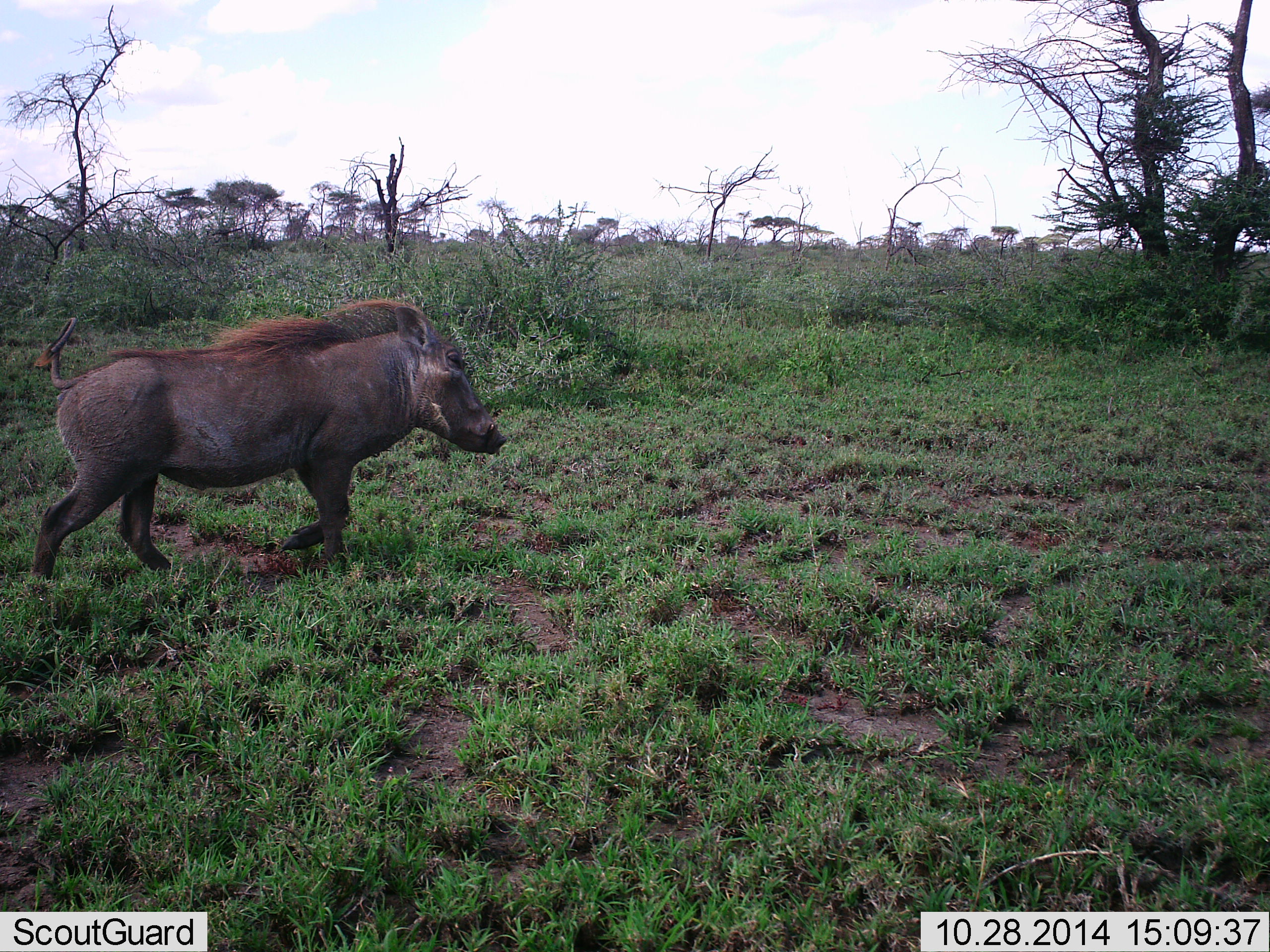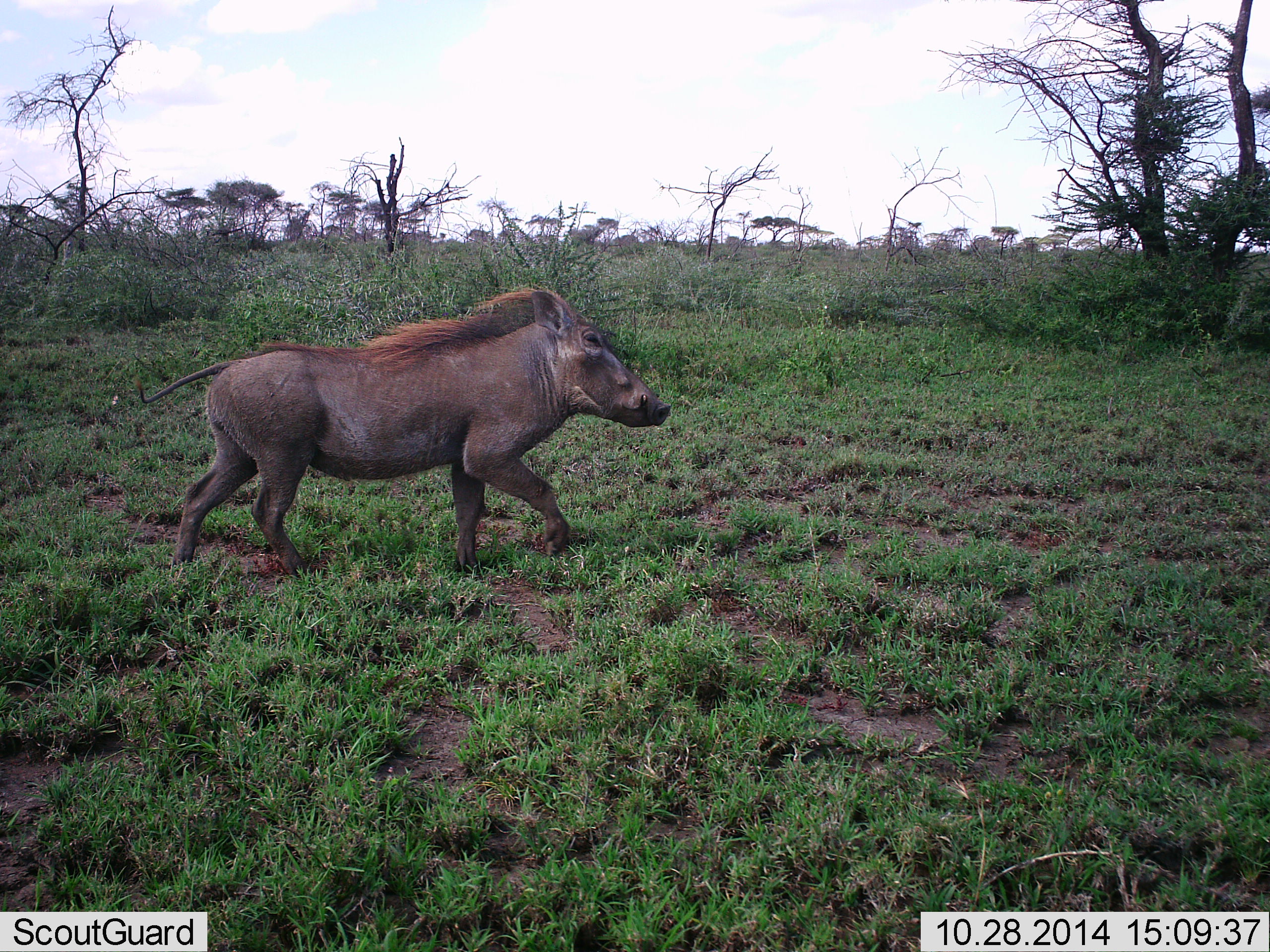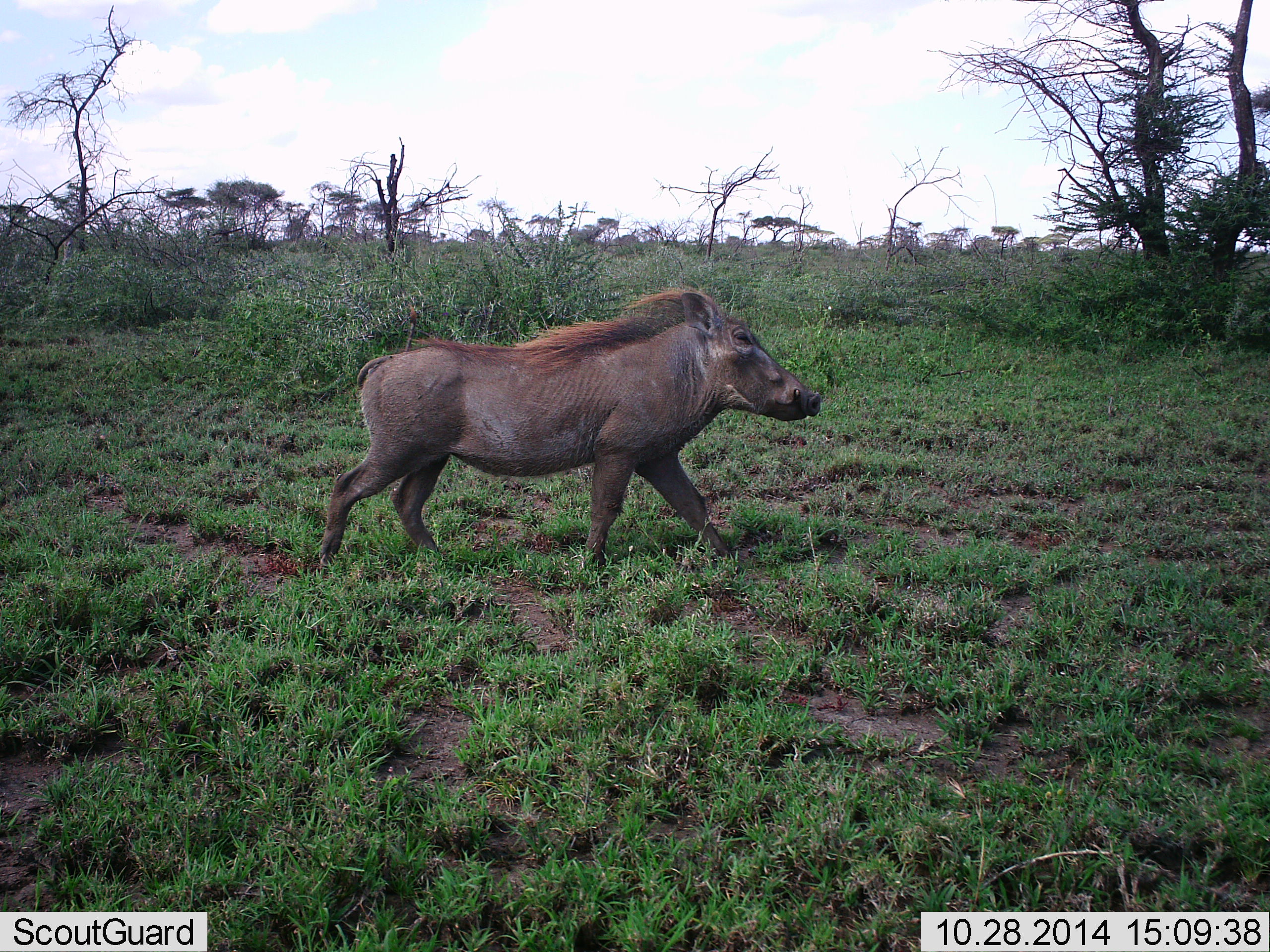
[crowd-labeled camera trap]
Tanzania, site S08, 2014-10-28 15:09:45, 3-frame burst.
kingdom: Animalia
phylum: Chordata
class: Mammalia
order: Artiodactyla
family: Suidae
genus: Phacochoerus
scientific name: Phacochoerus africanus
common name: warthog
Warthog (Phacochoerus africanus), count 1. Behavior (volunteer vote fractions): standing 0%, resting 0%, moving 100%, interacting 0%. Young present (vote fraction): 0%. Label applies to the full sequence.